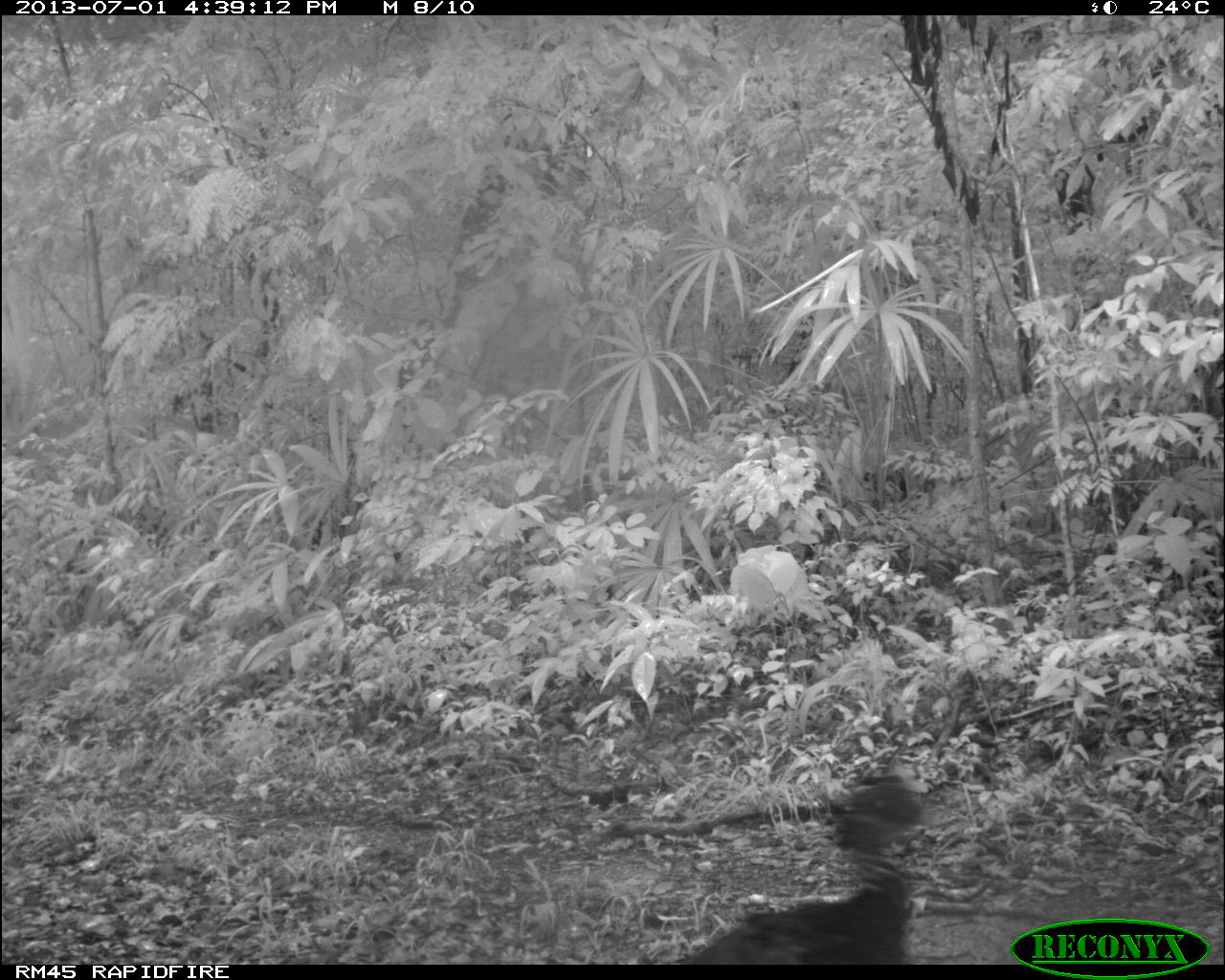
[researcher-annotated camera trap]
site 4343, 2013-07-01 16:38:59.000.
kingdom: Animalia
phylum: Chordata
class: Aves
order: Galliformes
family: Cracidae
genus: Crax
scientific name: Crax rubra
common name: great curassow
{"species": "Crax rubra (great curassow)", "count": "2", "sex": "female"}